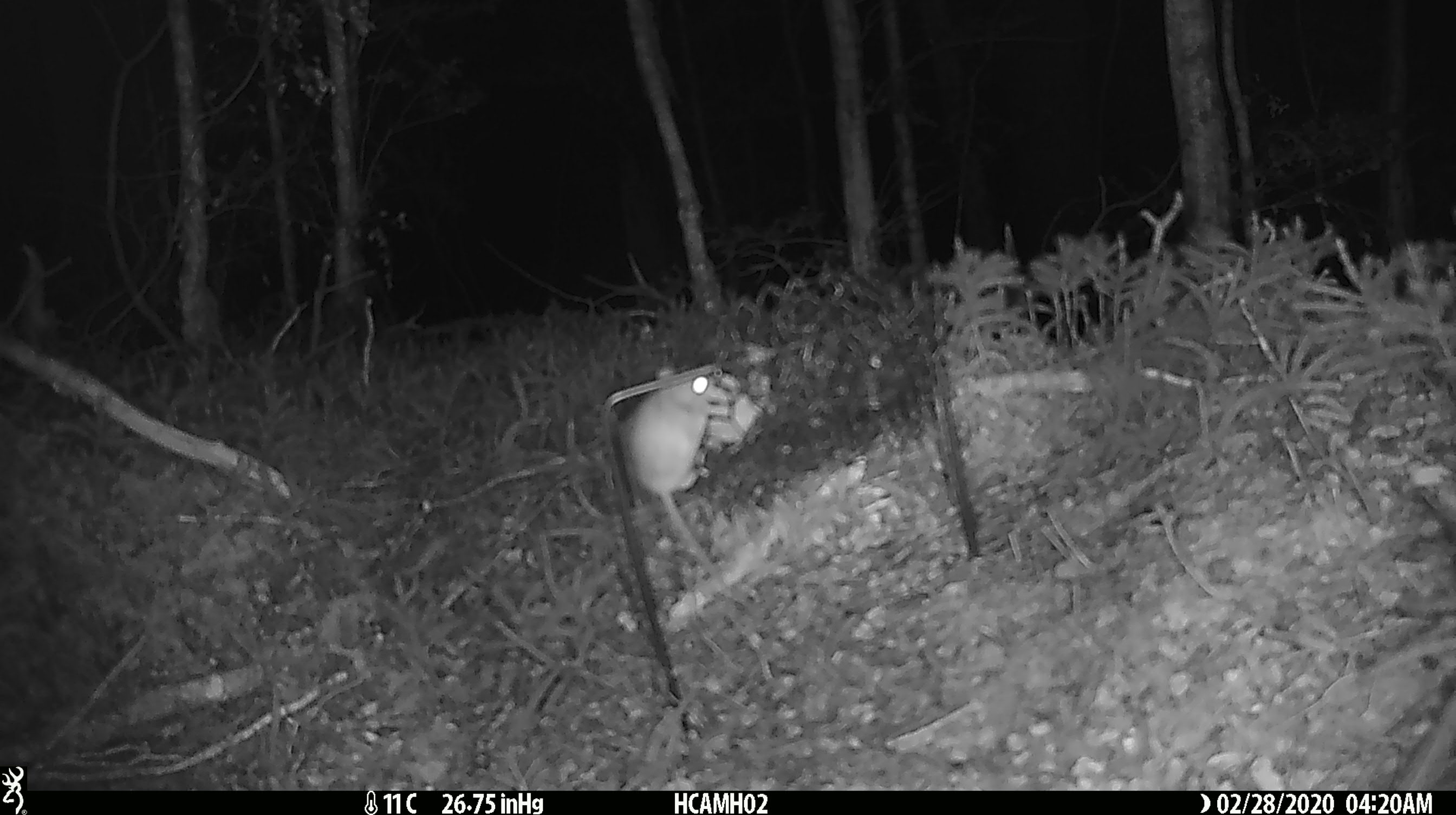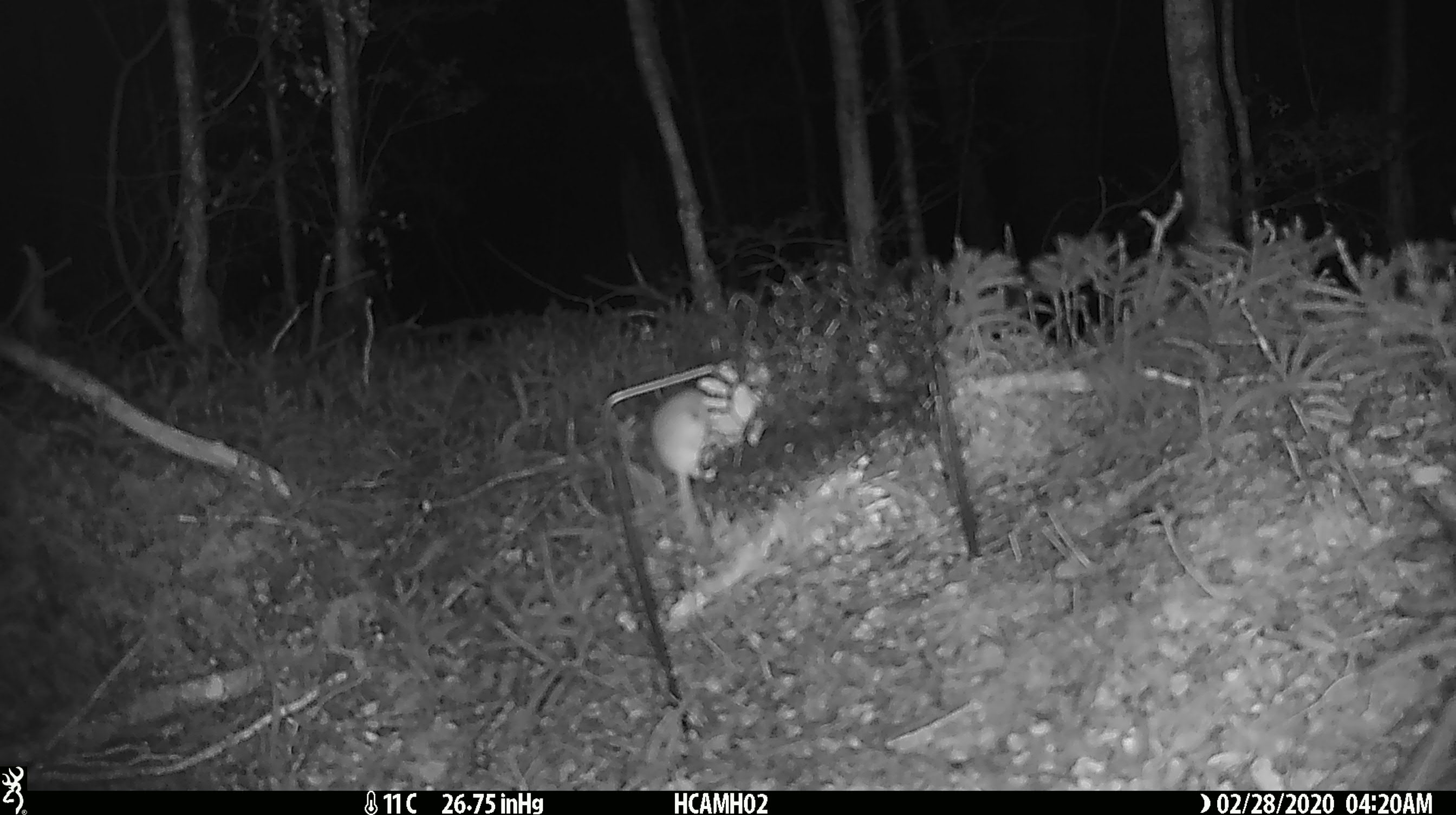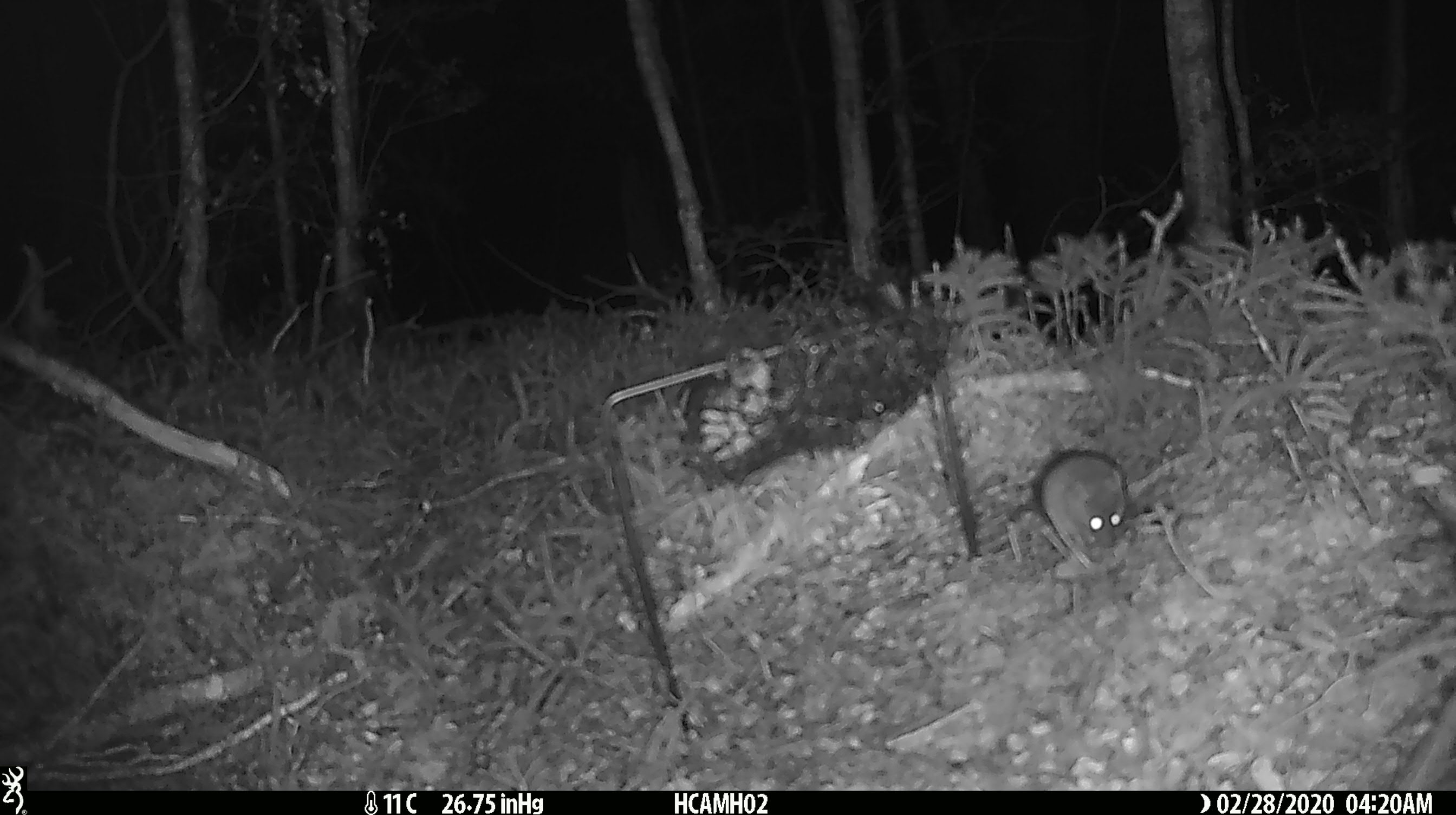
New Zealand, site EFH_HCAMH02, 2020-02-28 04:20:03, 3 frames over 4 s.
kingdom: Animalia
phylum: Chordata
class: Mammalia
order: Rodentia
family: Muridae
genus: Mus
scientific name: Mus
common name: mouse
Mouse (Mus).